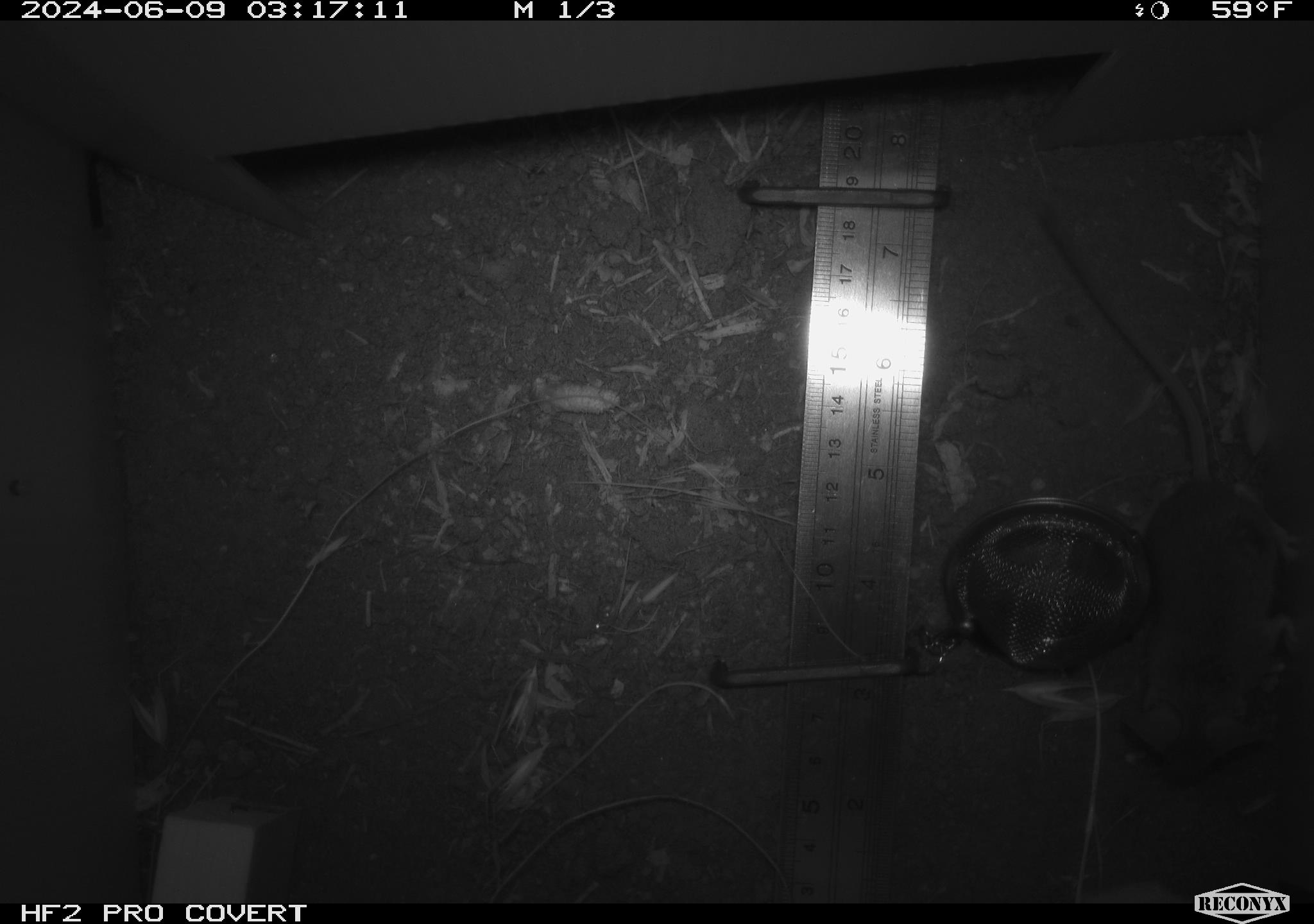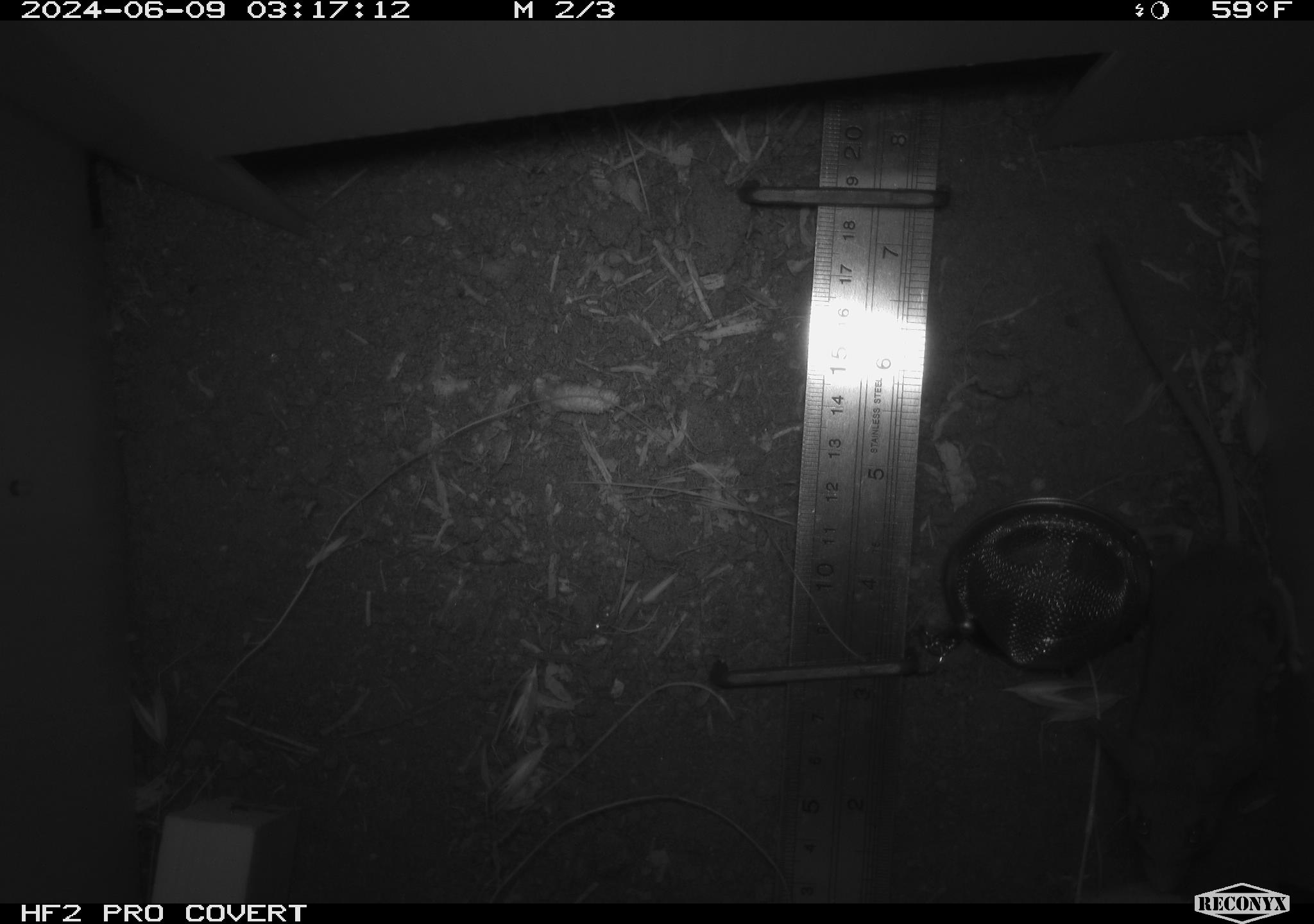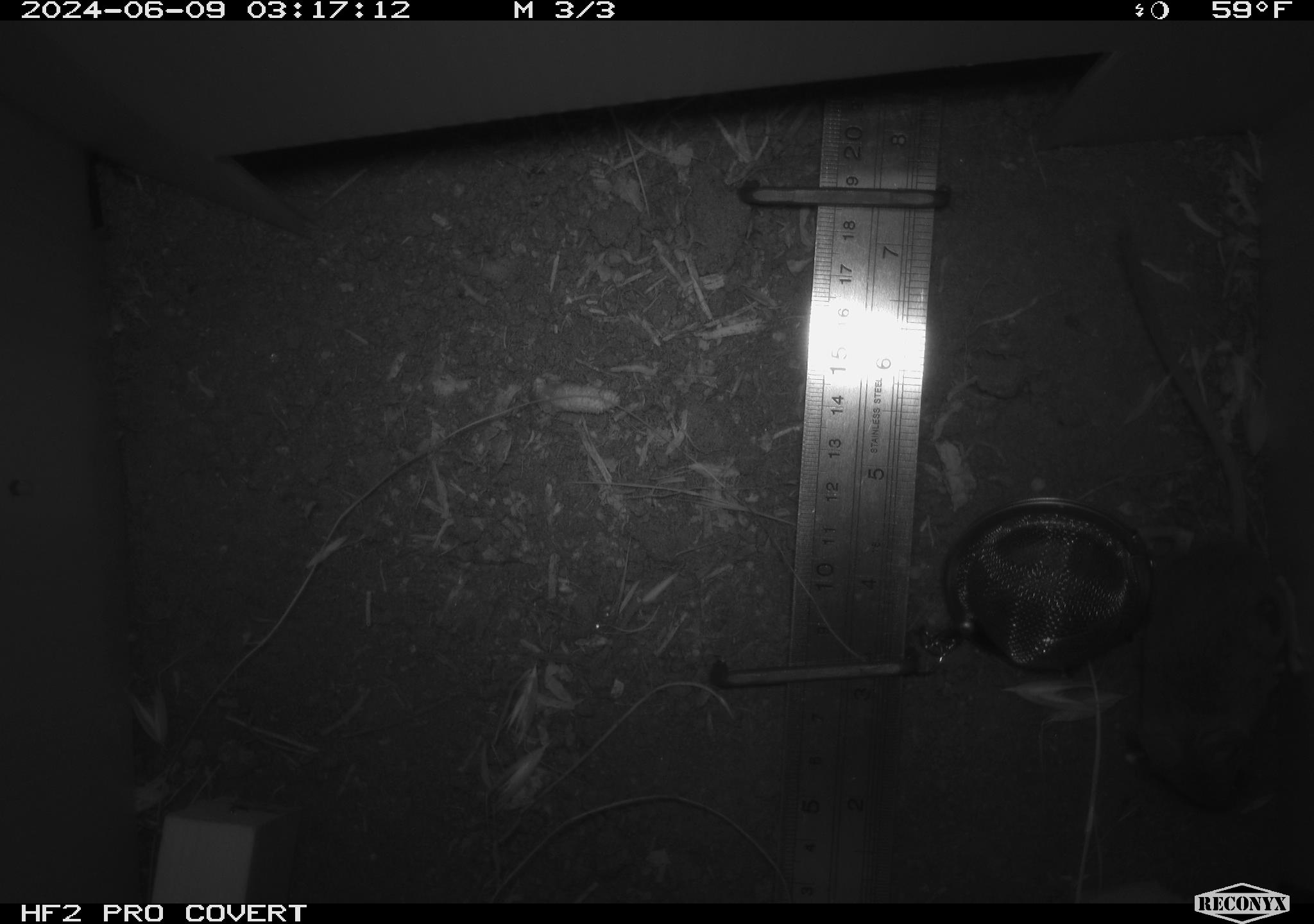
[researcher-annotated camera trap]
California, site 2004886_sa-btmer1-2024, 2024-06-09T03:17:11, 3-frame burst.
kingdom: Animalia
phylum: Chordata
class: Mammalia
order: Rodentia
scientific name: Rodentia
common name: mouse species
Mouse species (Rodentia).